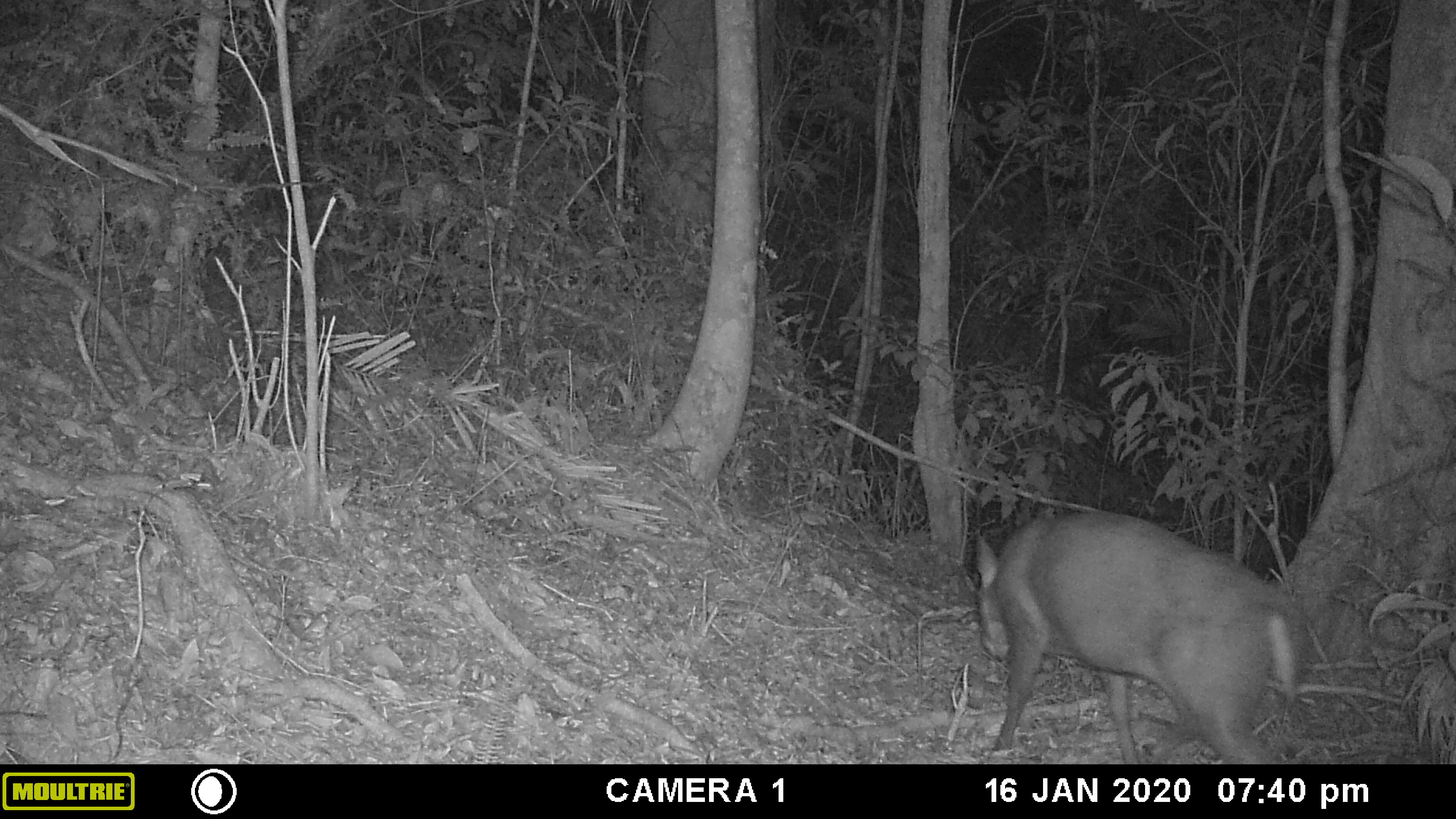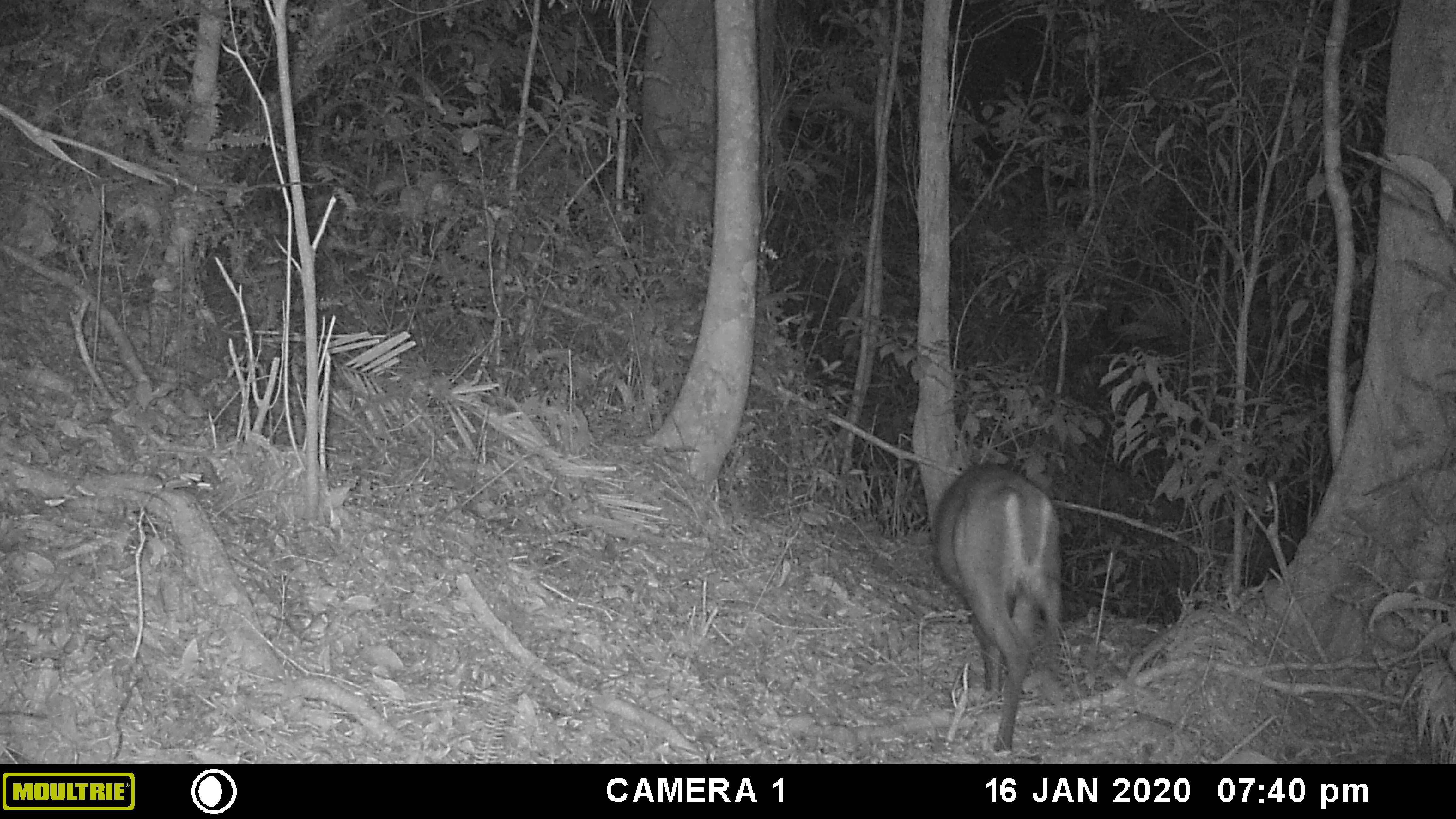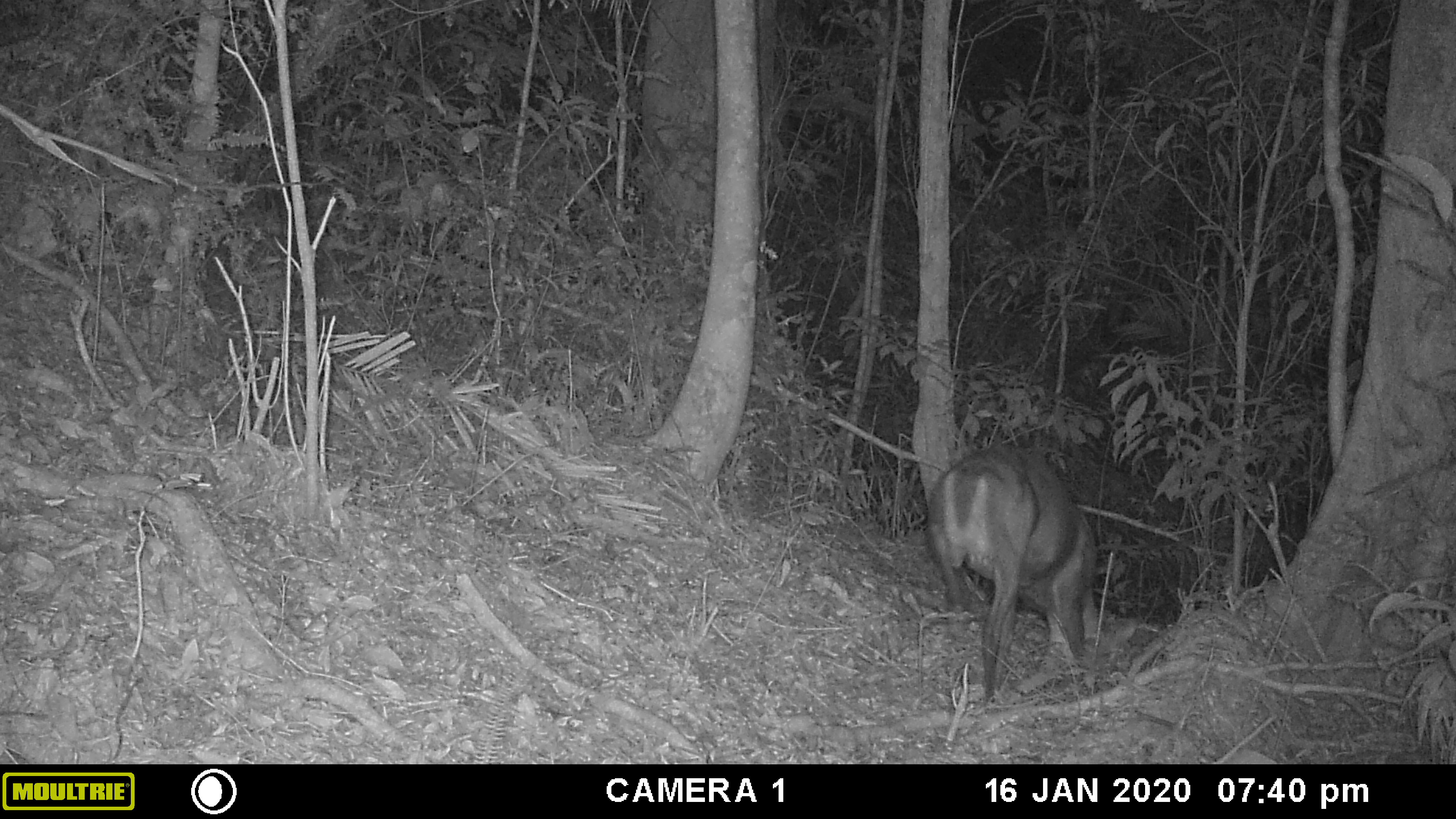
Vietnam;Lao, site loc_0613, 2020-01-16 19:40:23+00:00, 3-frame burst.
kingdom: Animalia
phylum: Chordata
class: Mammalia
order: Artiodactyla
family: Cervidae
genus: Muntiacus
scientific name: Muntiacus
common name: muntjacs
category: unidentified muntjac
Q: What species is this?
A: Unidentified muntjac (muntjacs) (Muntiacus).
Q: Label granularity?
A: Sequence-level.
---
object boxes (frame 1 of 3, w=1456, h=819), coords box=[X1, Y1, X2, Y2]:
unidentified muntjac: box=[972, 510, 1307, 764]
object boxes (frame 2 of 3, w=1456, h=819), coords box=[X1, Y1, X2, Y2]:
unidentified muntjac: box=[933, 464, 1067, 752]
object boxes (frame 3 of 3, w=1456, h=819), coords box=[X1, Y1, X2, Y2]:
unidentified muntjac: box=[926, 444, 1137, 704]